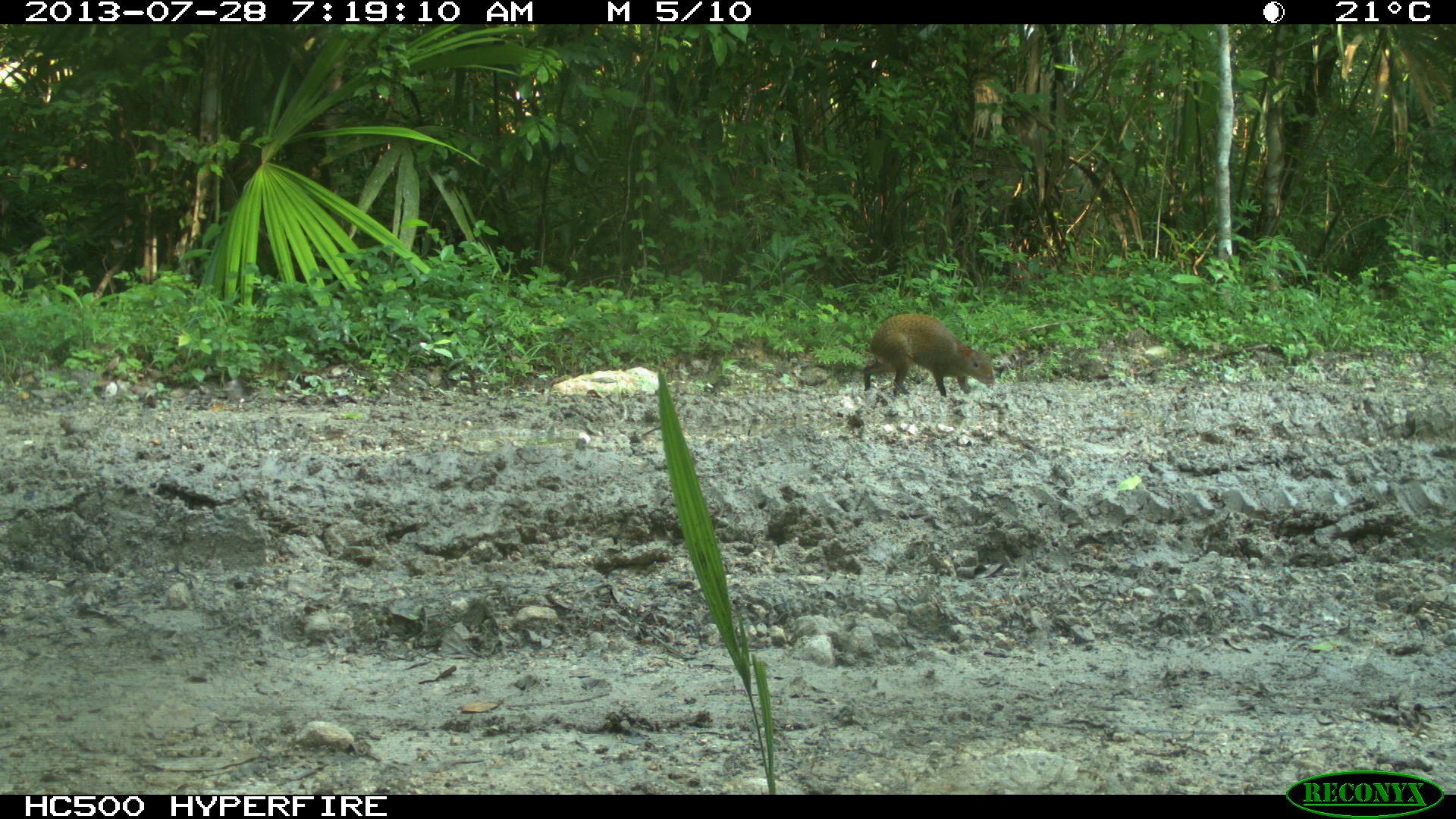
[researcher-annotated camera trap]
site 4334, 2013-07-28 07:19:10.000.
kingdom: Animalia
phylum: Chordata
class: Mammalia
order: Rodentia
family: Dasyproctidae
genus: Dasyprocta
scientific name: Dasyprocta punctata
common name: central american agouti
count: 1